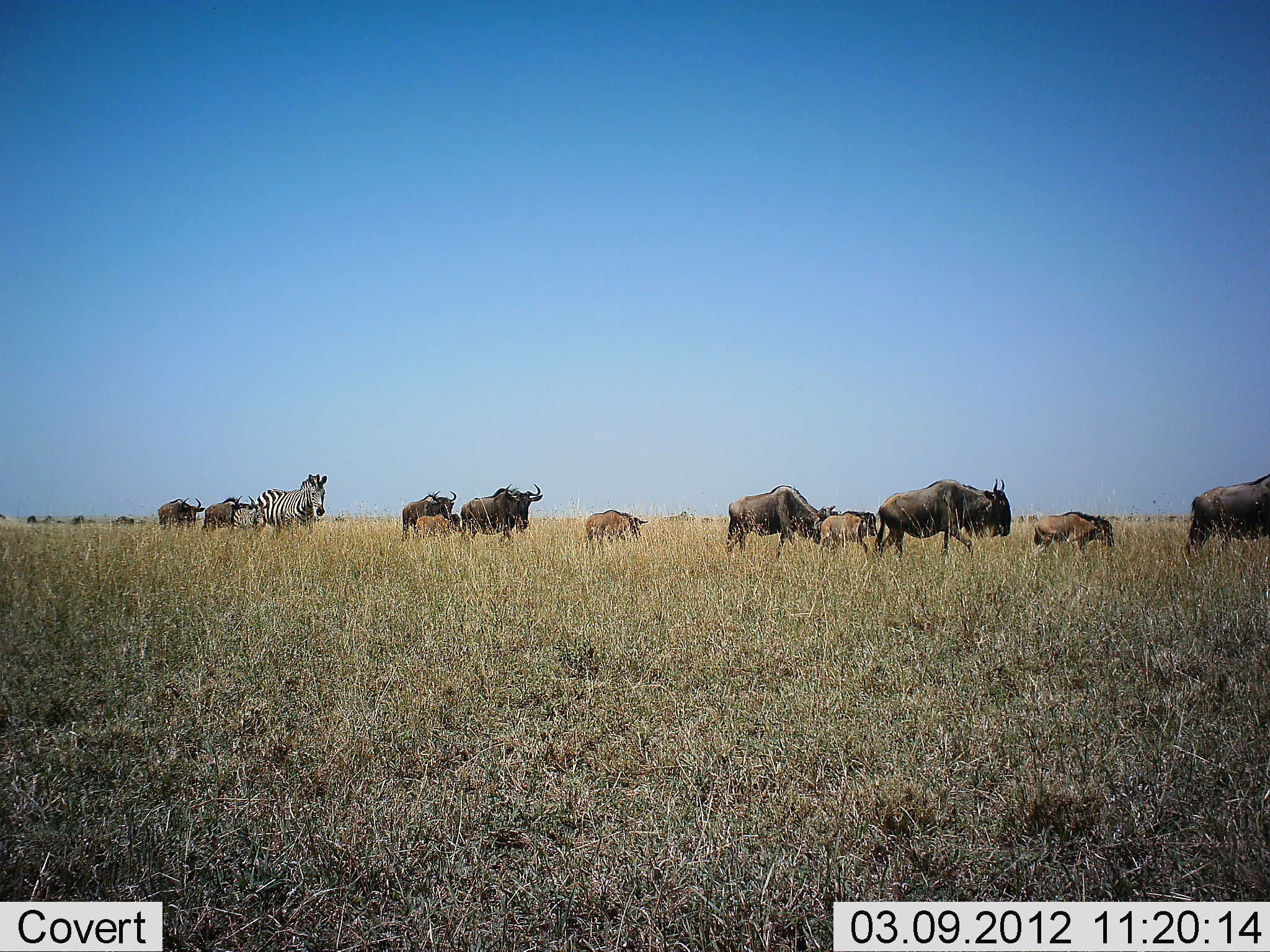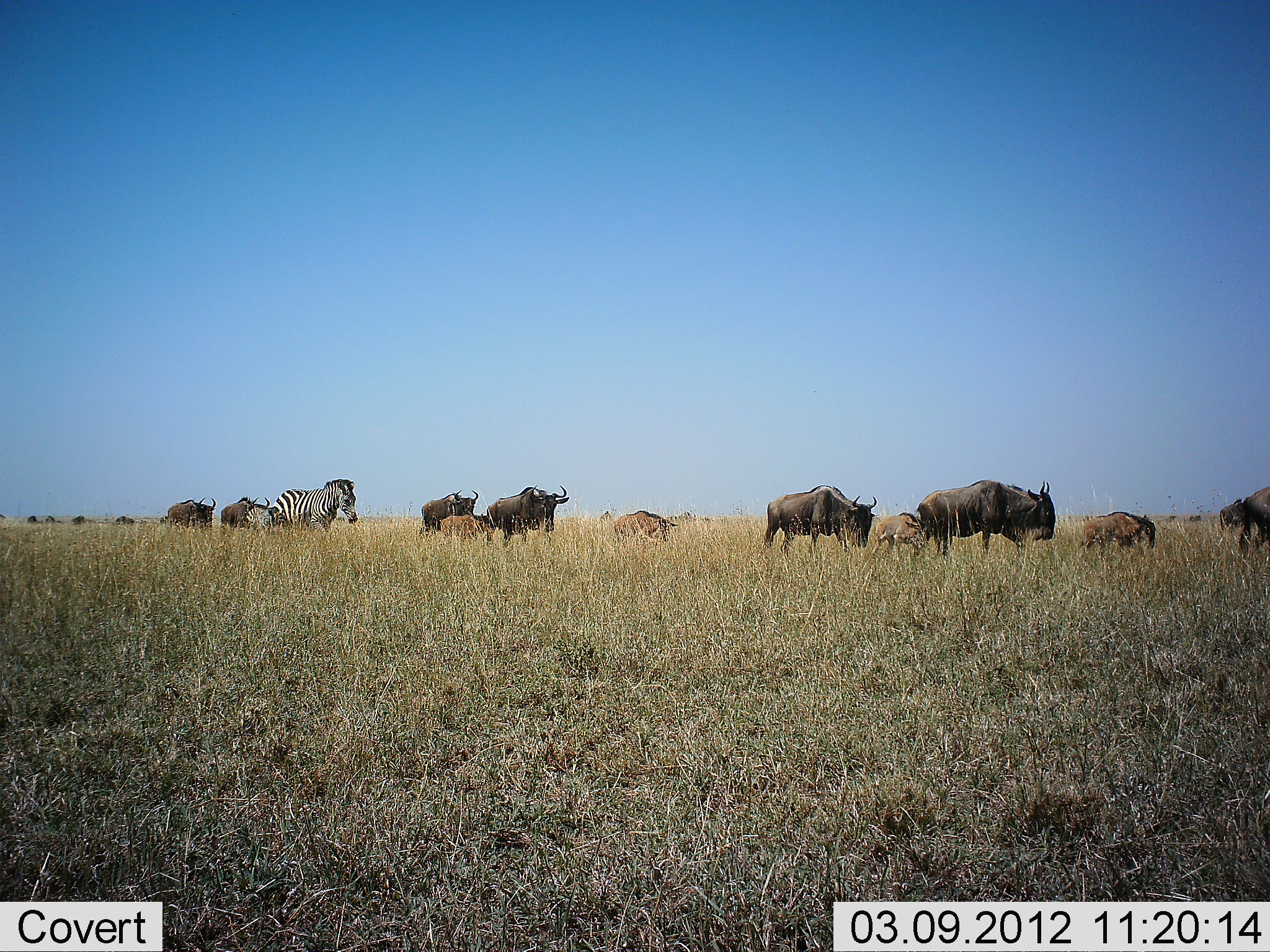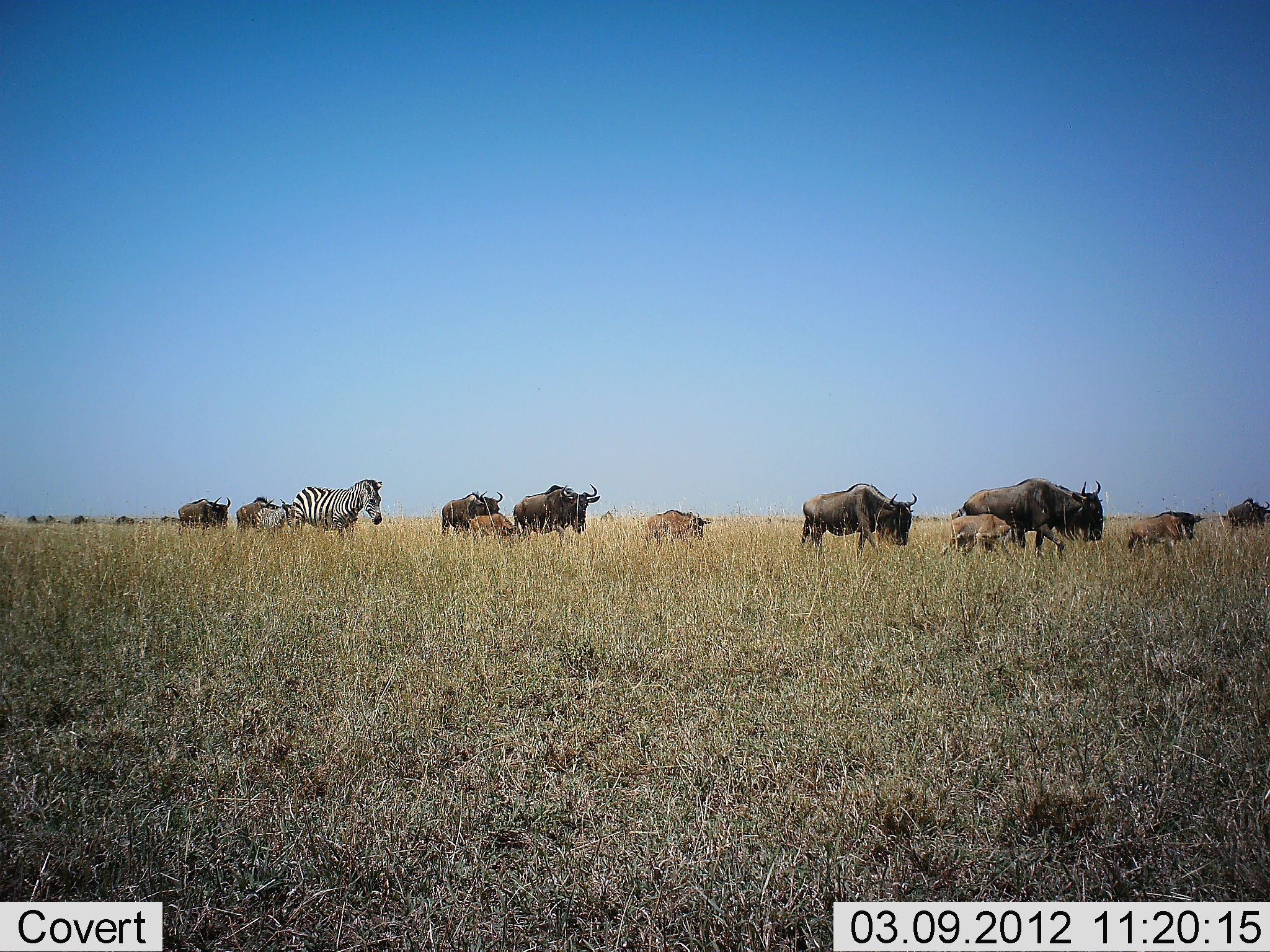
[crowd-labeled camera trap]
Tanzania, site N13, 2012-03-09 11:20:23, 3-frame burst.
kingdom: Animalia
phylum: Chordata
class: Mammalia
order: Artiodactyla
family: Bovidae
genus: Connochaetes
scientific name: Connochaetes taurinus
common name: blue wildebeest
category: wildebeest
Wildebeest (blue wildebeest) (Connochaetes taurinus), count 11-50. Behavior (volunteer vote fractions): standing 10%, resting 0%, moving 95%, interacting 5%. Young present (vote fraction): 81%. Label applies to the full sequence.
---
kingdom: Animalia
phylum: Chordata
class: Mammalia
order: Perissodactyla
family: Equidae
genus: Equus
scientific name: Equus quagga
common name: plains zebra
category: zebra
Zebra (plains zebra) (Equus quagga), count 2. Behavior (volunteer vote fractions): standing 5%, resting 0%, moving 95%, interacting 0%. Young present (vote fraction): 35%. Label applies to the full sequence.